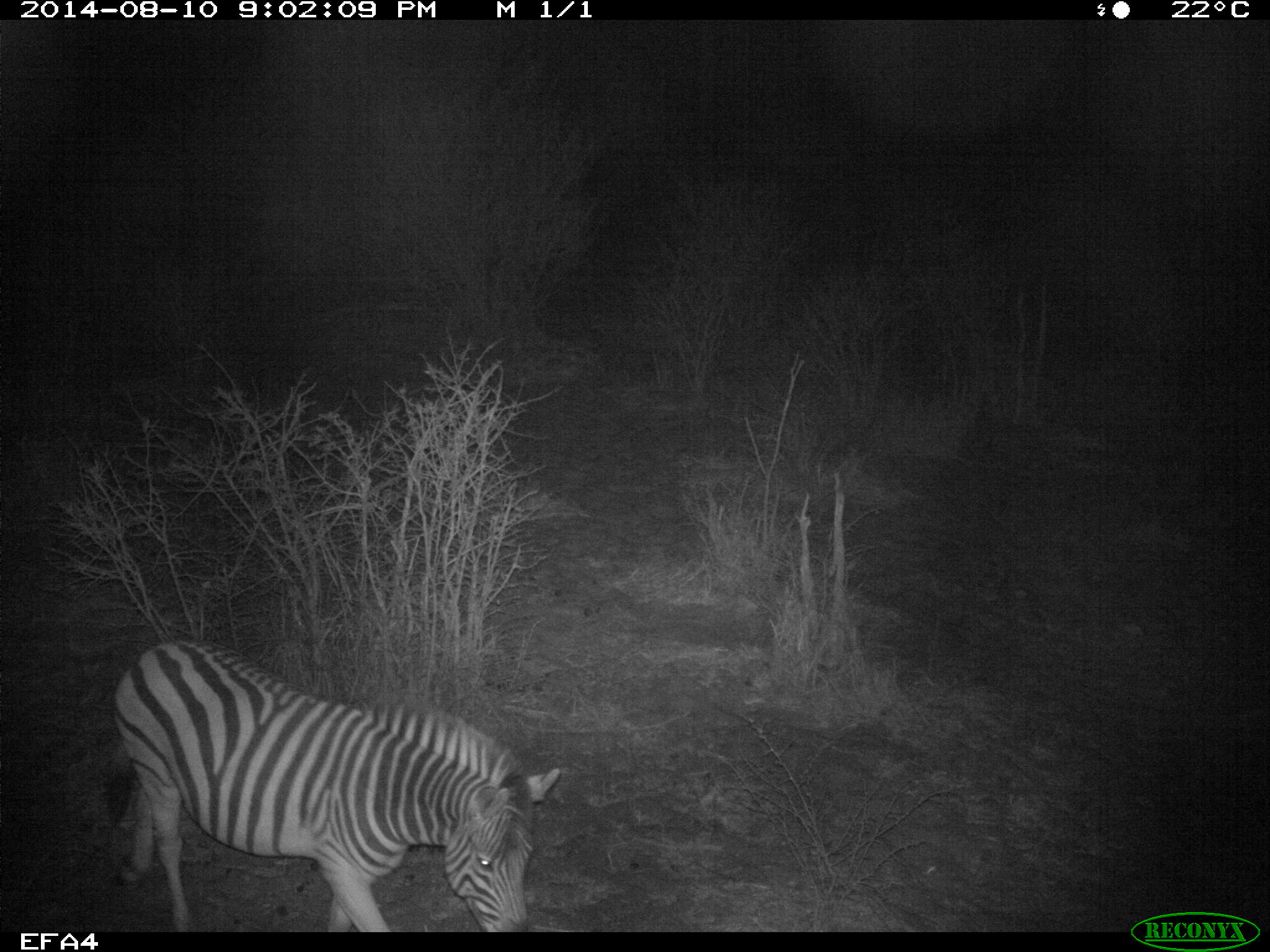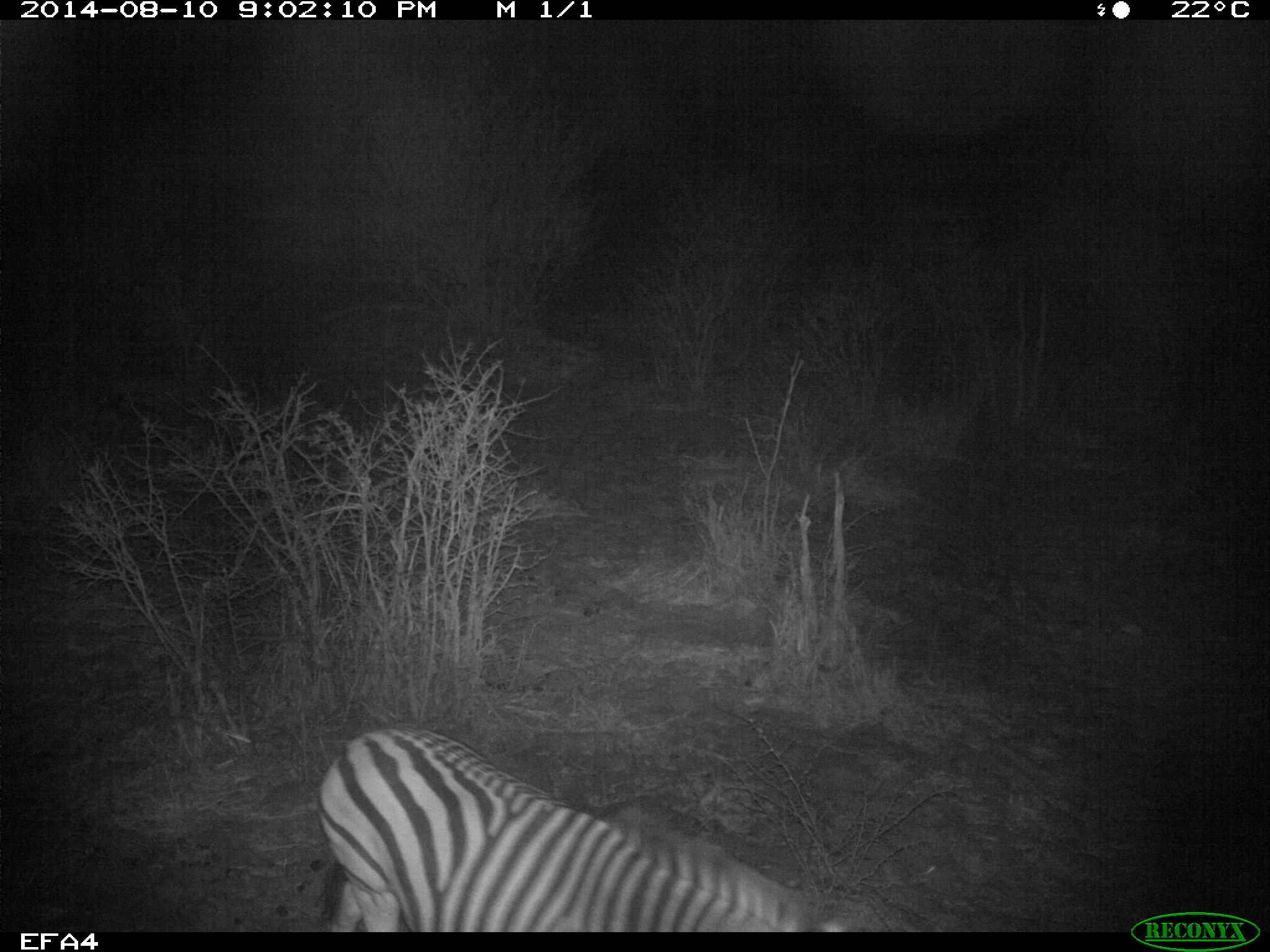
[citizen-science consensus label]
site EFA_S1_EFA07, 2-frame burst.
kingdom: Animalia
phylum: Chordata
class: Mammalia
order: Perissodactyla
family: Equidae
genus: Equus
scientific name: Equus quagga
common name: plains zebra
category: zebraplains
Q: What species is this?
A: Zebraplains (plains zebra) (Equus quagga).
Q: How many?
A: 1.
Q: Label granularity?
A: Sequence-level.